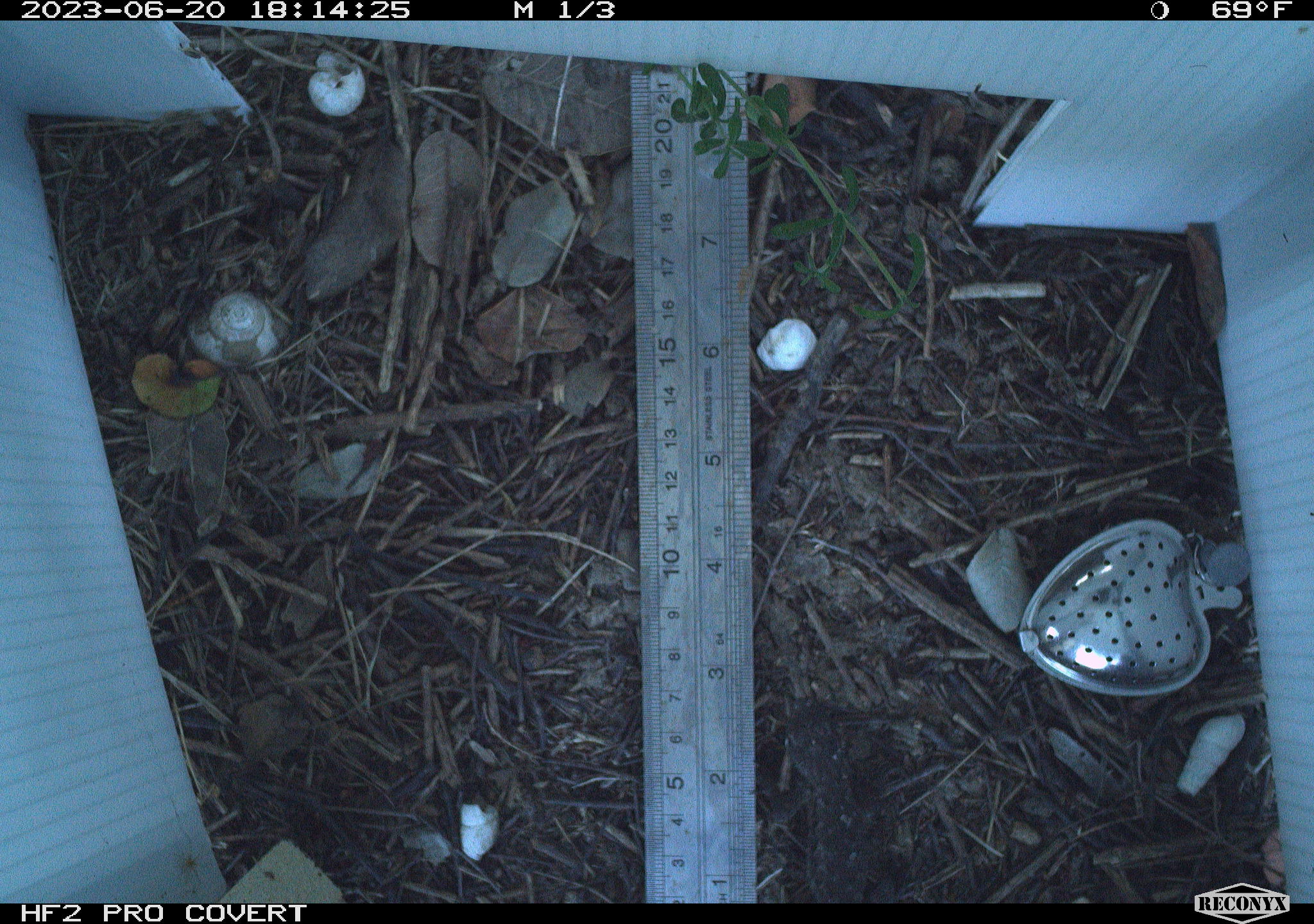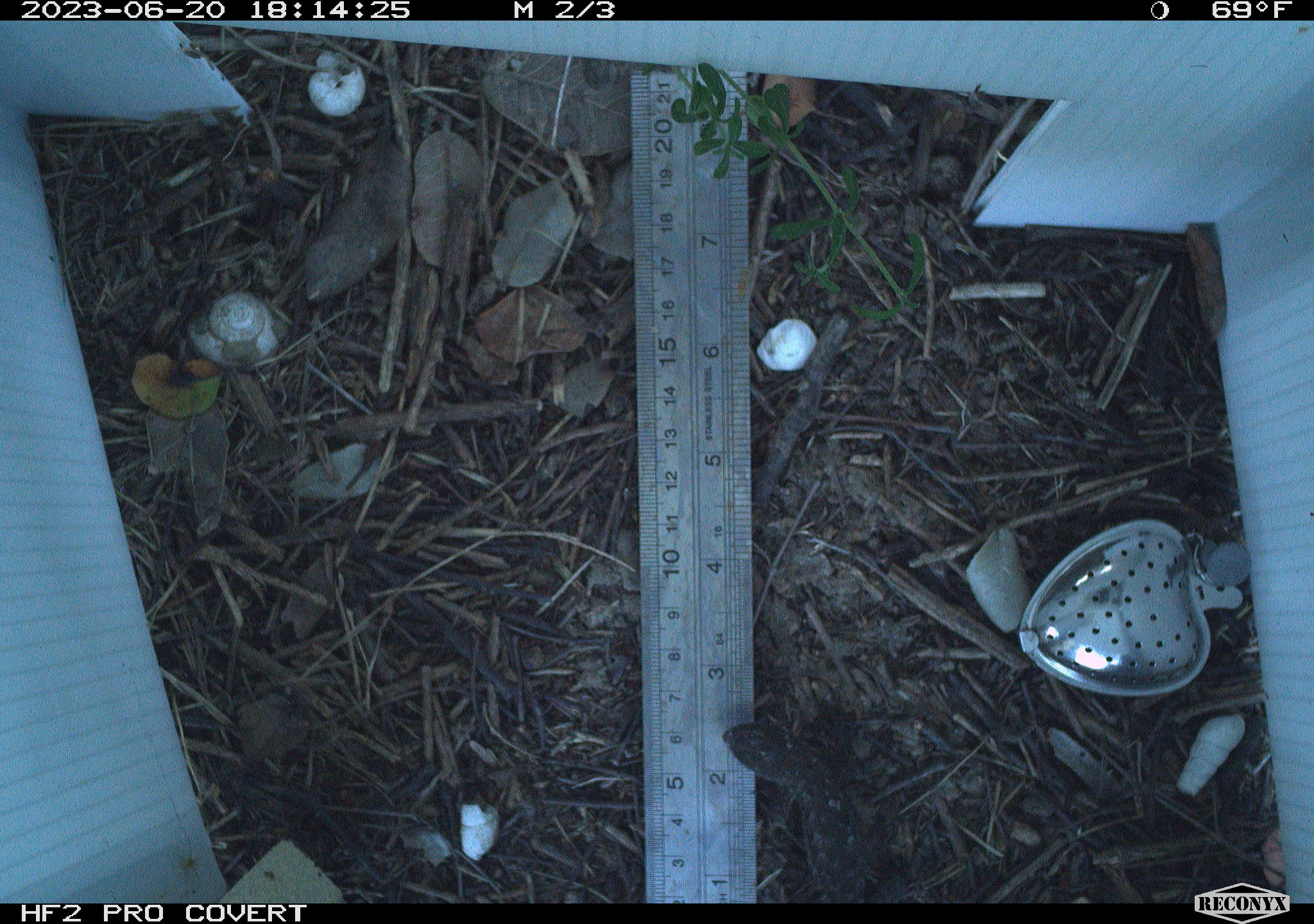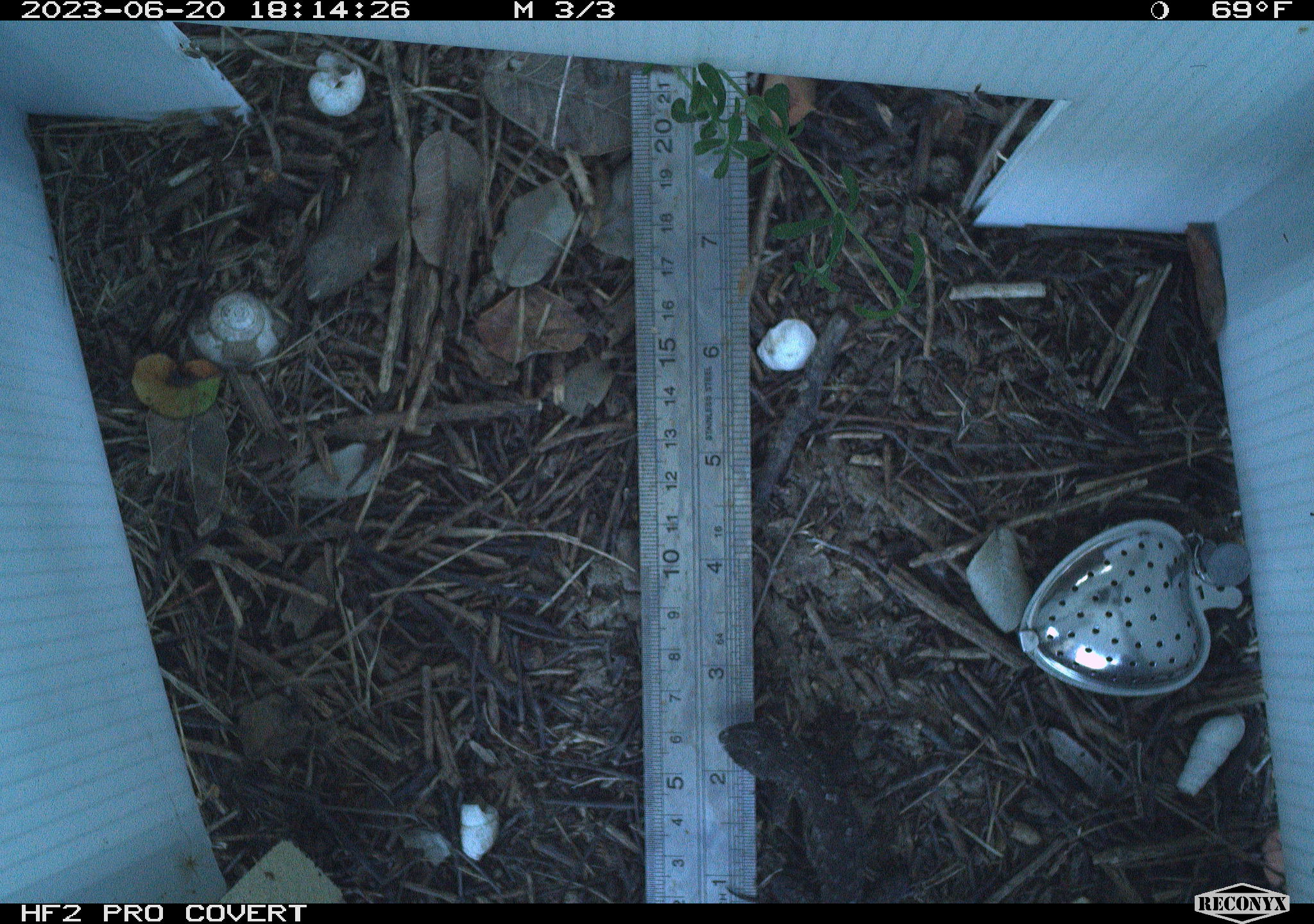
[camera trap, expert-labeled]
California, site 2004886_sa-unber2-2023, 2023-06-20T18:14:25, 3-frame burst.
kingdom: Animalia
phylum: Chordata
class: Reptilia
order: Squamata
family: Phrynosomatidae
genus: Sceloporus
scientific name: Sceloporus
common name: spiny lizards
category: sceloporus species